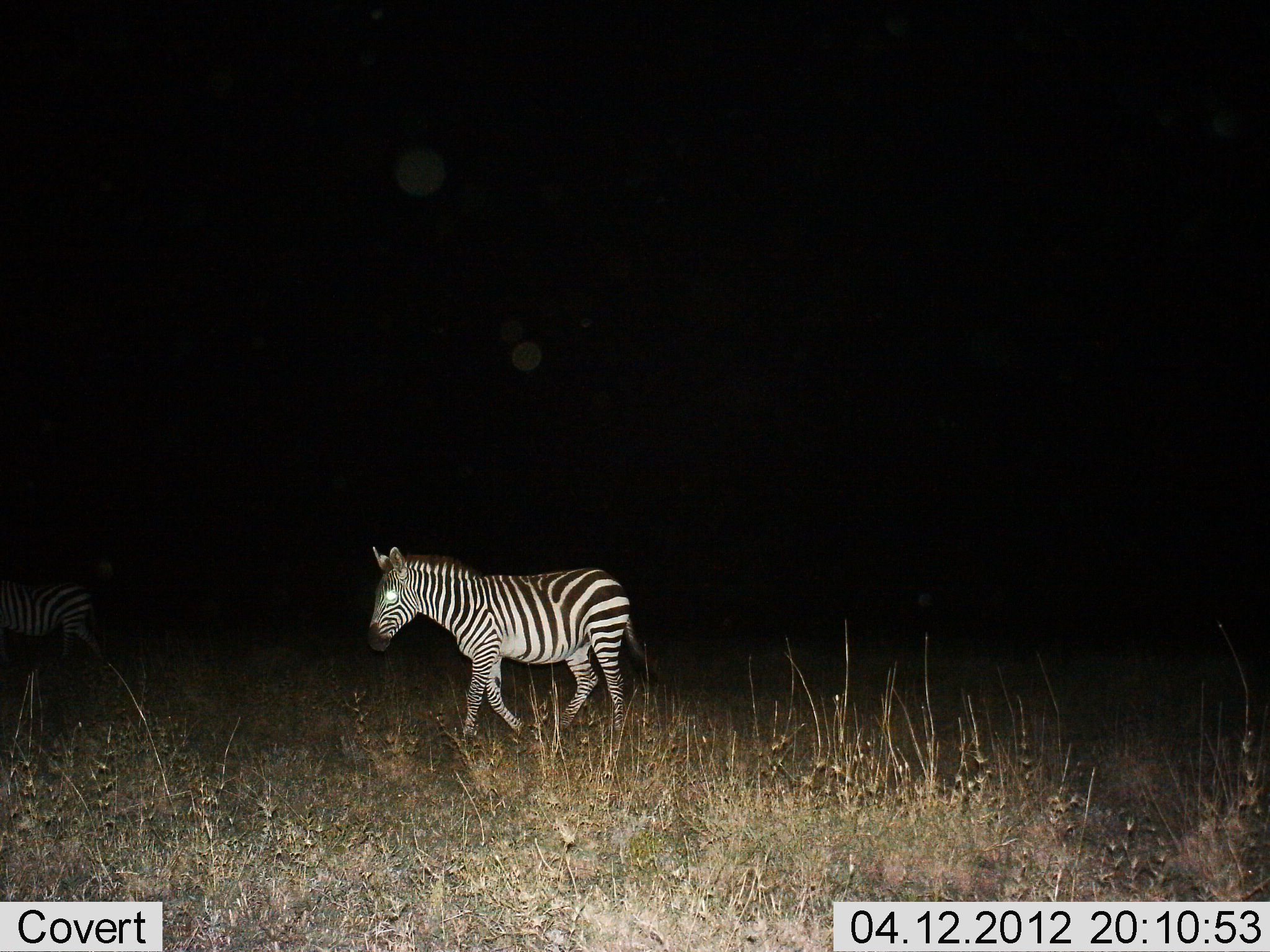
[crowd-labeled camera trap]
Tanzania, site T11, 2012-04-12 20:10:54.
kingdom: Animalia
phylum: Chordata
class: Mammalia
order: Perissodactyla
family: Equidae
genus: Equus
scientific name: Equus quagga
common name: plains zebra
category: zebra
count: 2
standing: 8%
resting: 0%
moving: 92%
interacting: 0%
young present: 0%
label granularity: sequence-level